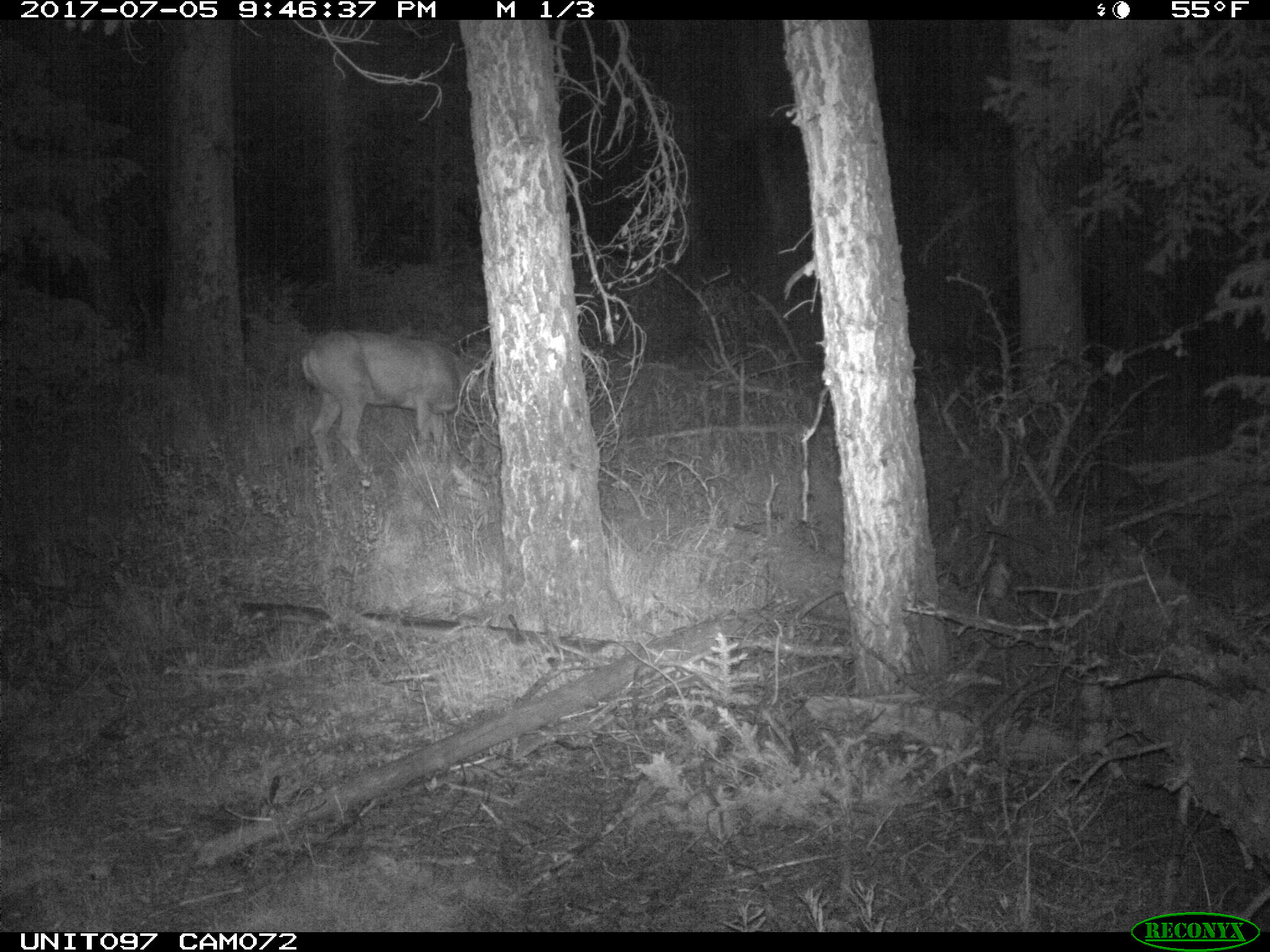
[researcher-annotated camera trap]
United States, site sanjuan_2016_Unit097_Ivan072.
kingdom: Animalia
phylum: Chordata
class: Mammalia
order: Artiodactyla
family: Cervidae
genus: Odocoileus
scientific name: Odocoileus hemionus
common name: mule deer